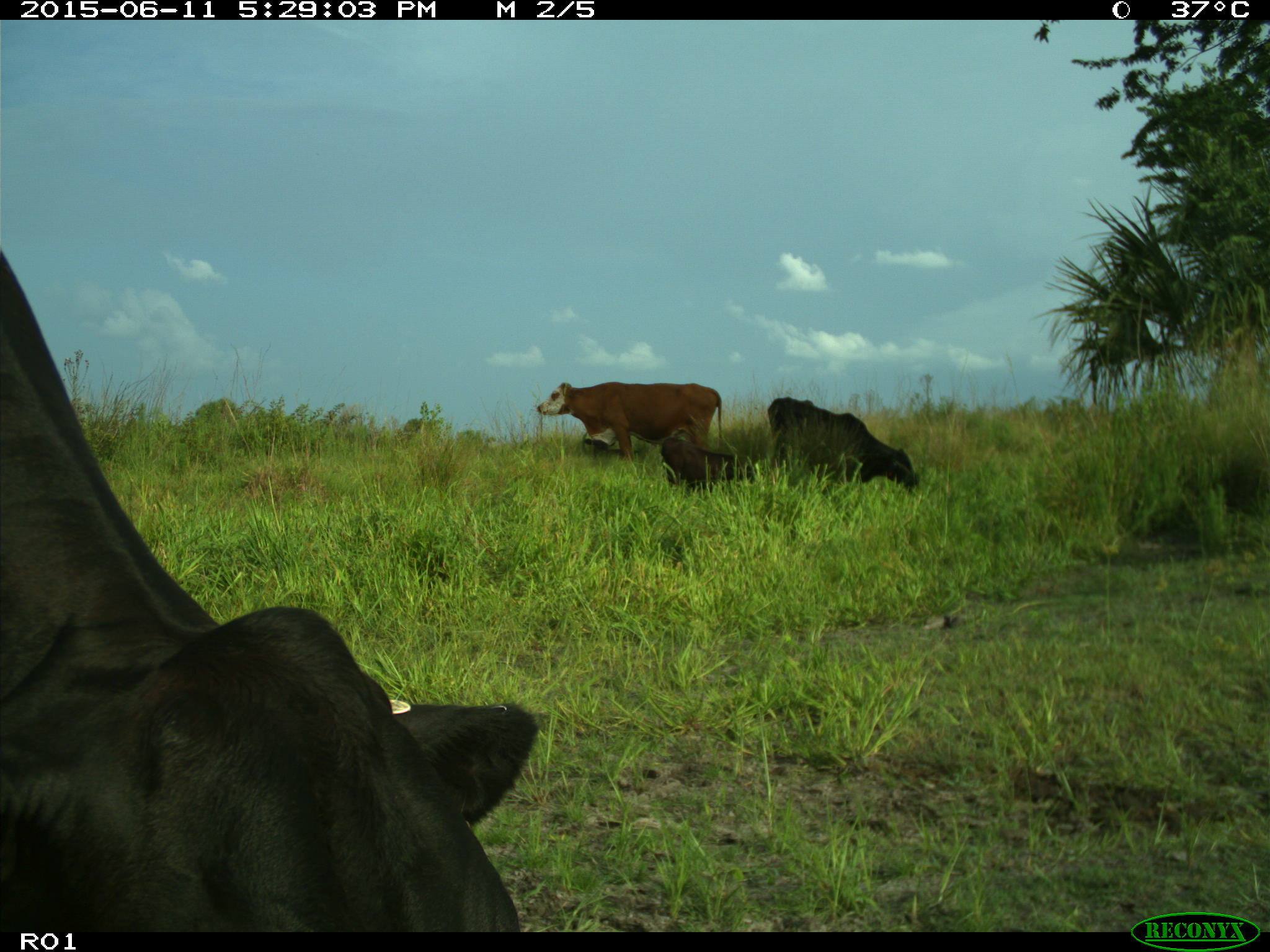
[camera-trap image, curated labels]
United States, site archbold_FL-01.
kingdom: Animalia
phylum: Chordata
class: Mammalia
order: Artiodactyla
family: Bovidae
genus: Bos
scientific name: Bos taurus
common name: domestic cow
Bos taurus (domestic cow).